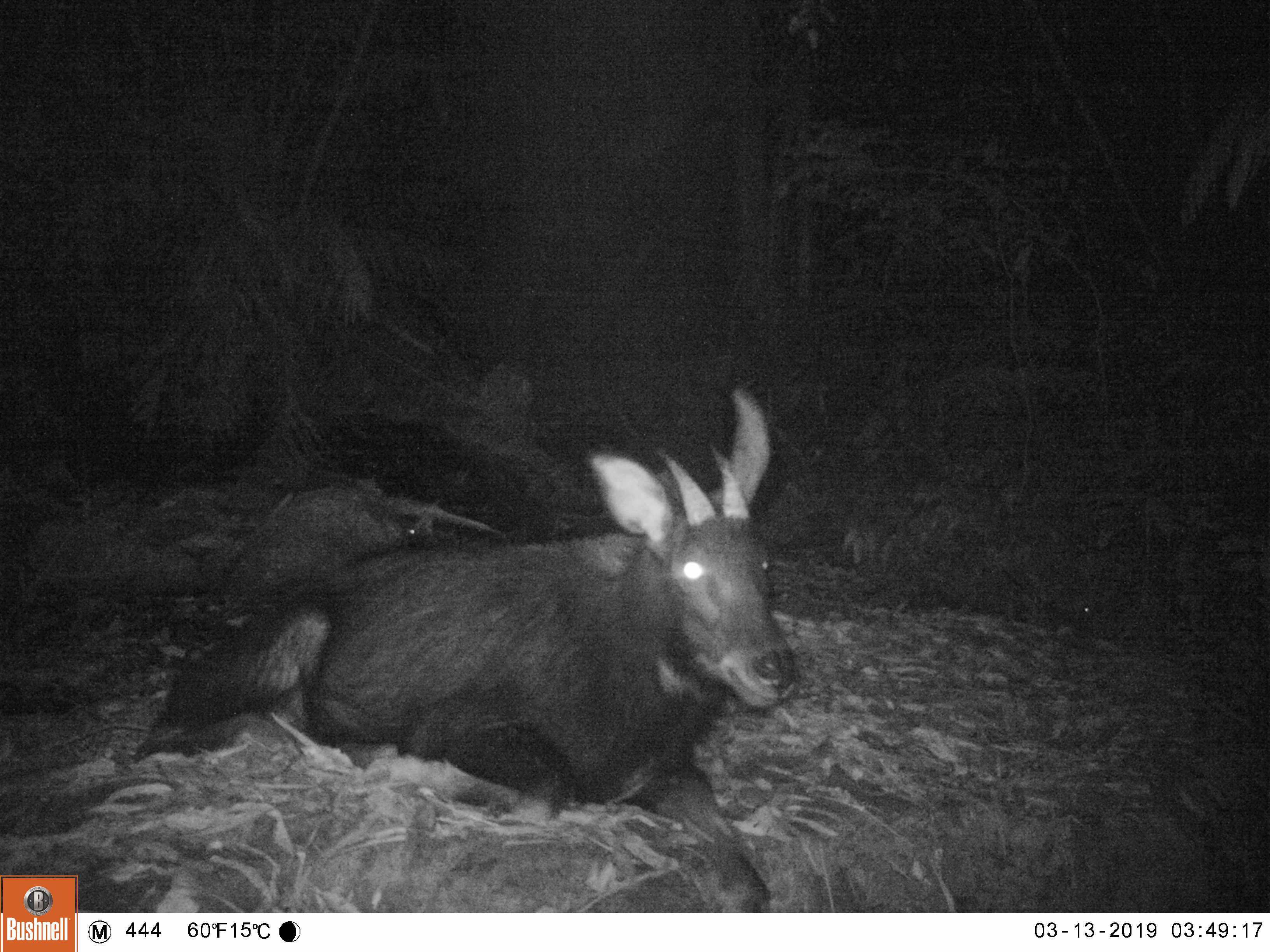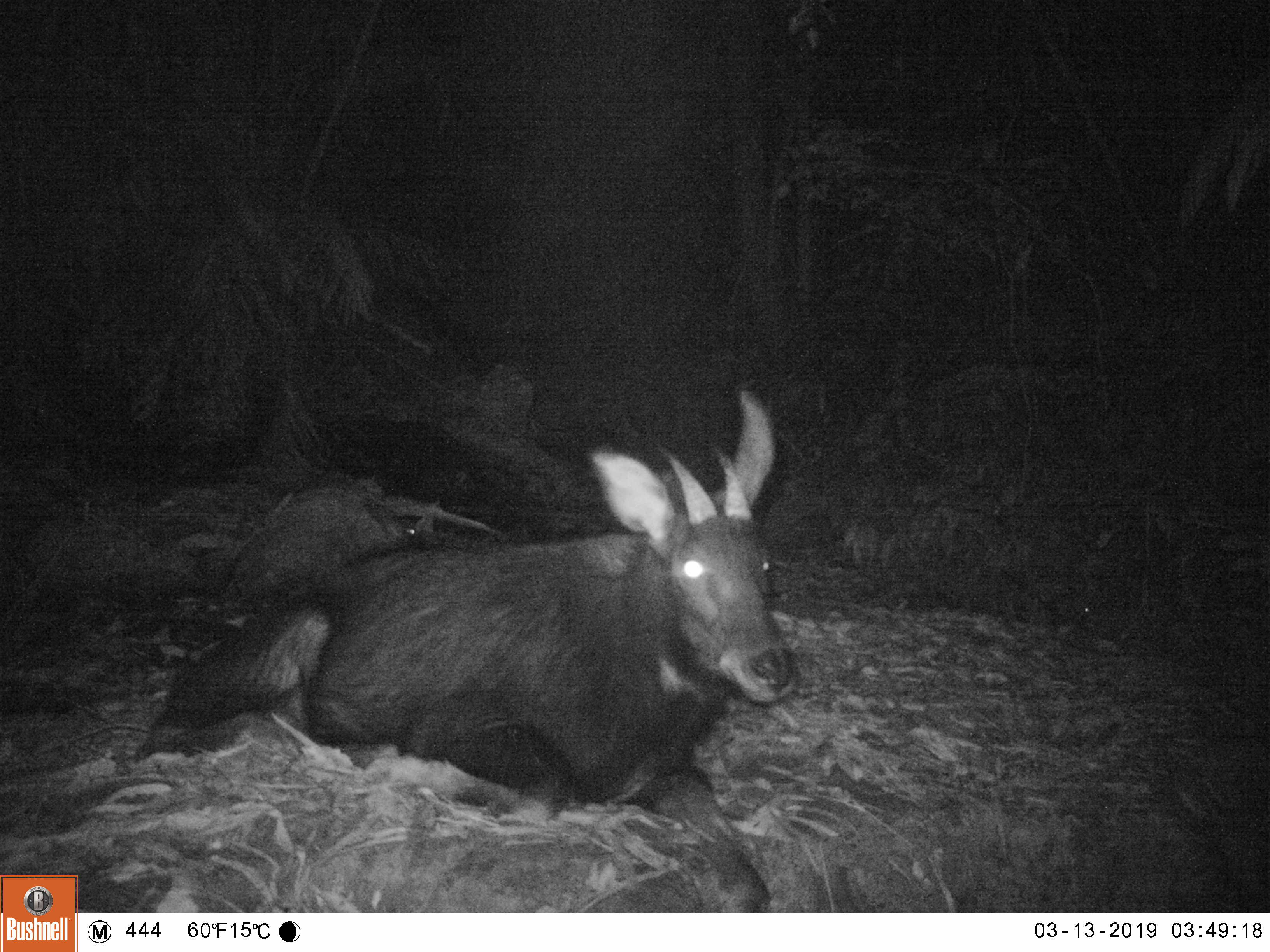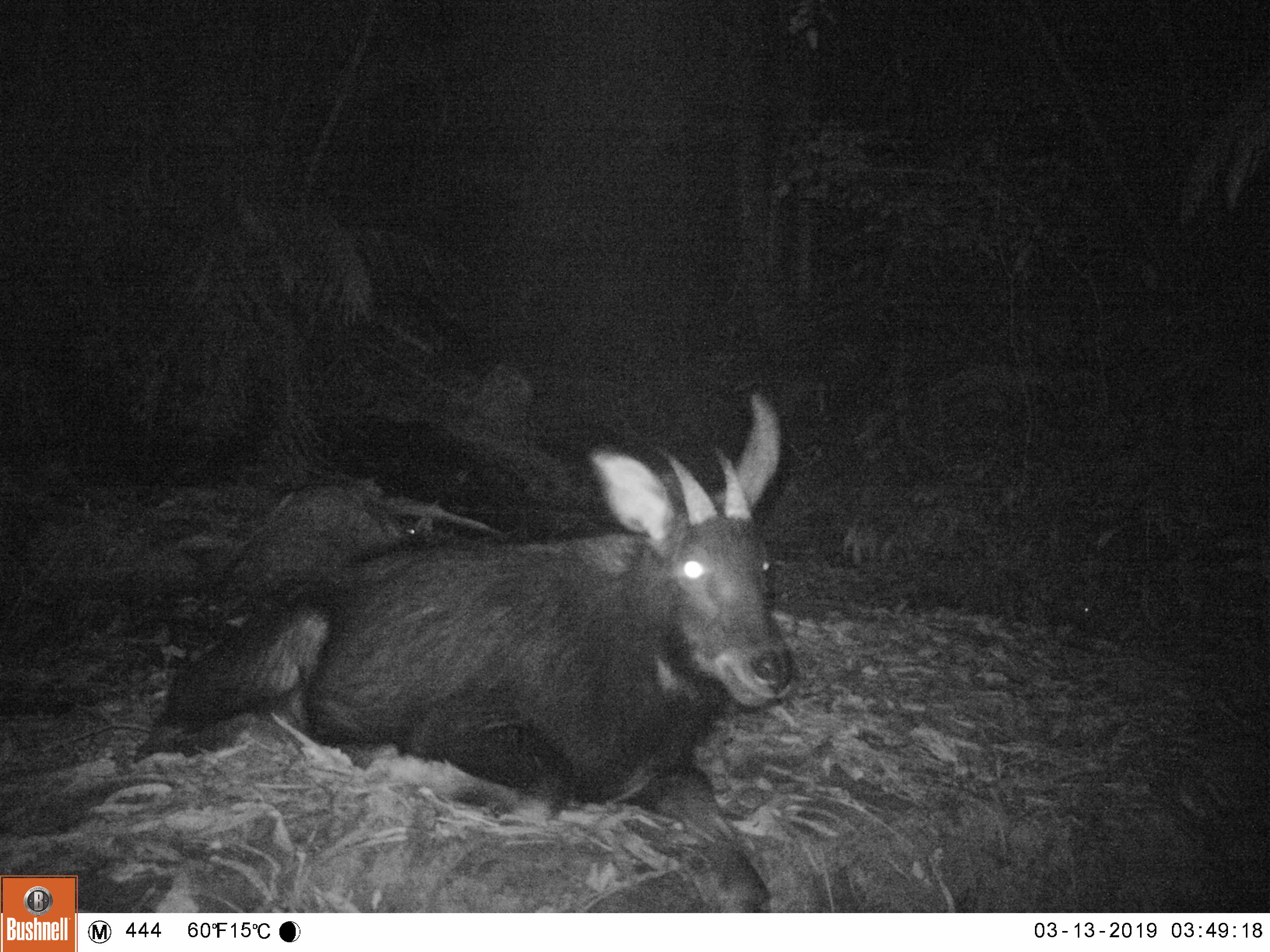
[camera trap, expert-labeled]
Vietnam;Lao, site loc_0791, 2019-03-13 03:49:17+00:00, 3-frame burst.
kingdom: Animalia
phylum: Chordata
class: Mammalia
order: Artiodactyla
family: Bovidae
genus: Capricornis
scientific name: Capricornis sumatraensis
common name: chinese serow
Chinese serow (Capricornis sumatraensis). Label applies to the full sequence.